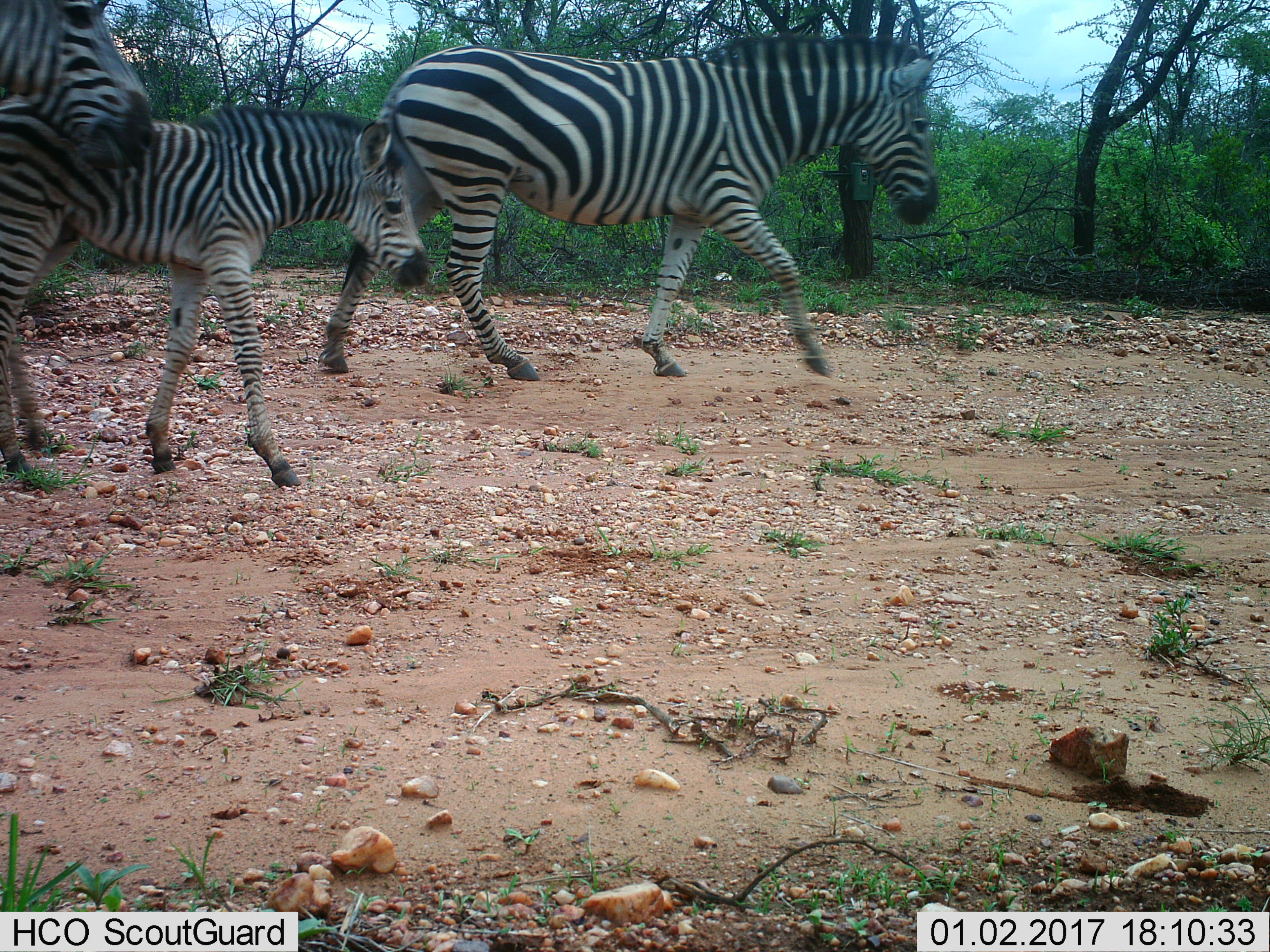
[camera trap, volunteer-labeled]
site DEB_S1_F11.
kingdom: Animalia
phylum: Chordata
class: Mammalia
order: Perissodactyla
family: Equidae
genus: Equus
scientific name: Equus quagga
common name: plains zebra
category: zebraplains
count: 3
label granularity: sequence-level